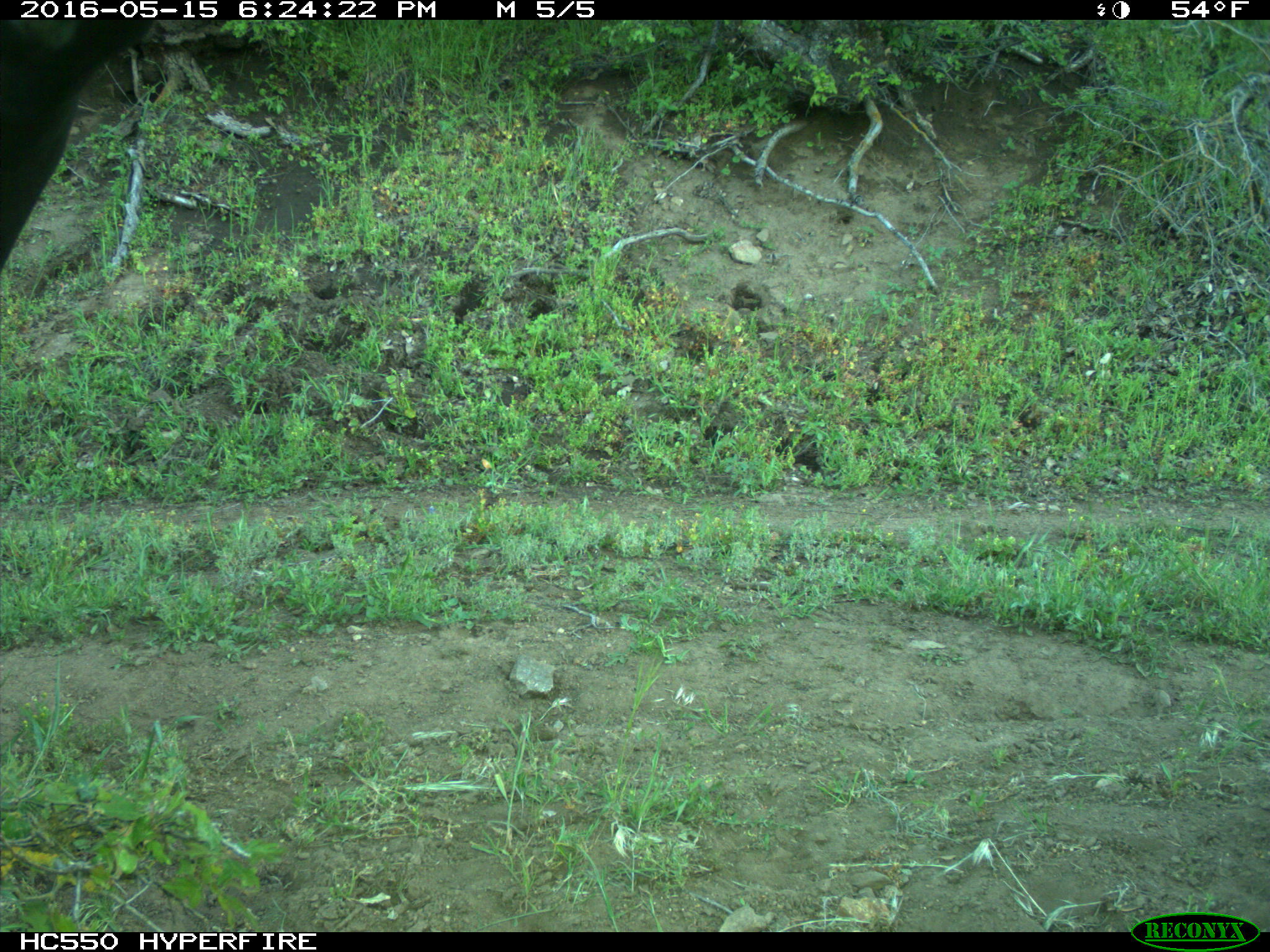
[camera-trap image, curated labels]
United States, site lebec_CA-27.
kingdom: Animalia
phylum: Chordata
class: Mammalia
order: Artiodactyla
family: Bovidae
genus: Bos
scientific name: Bos taurus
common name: domestic cow